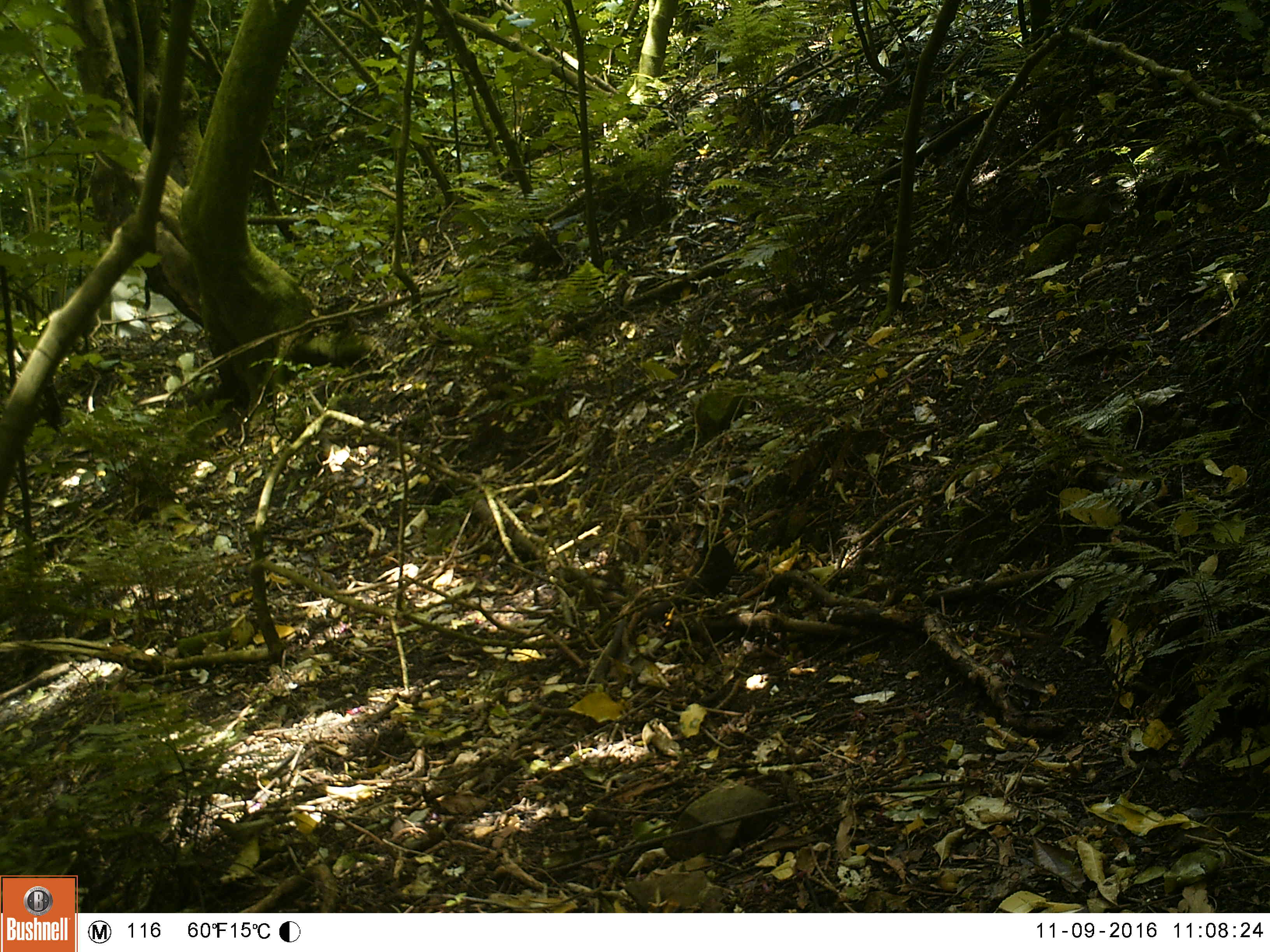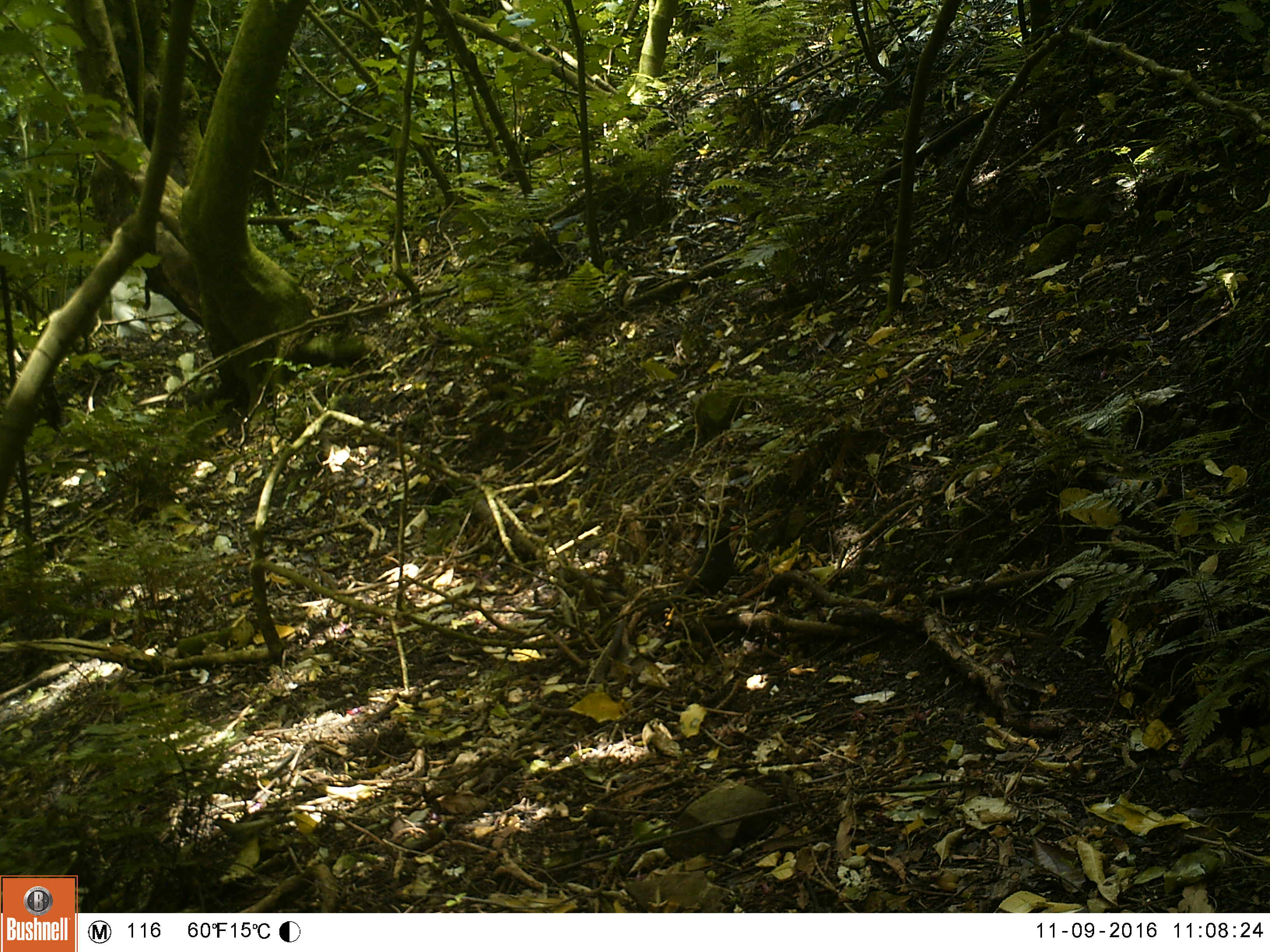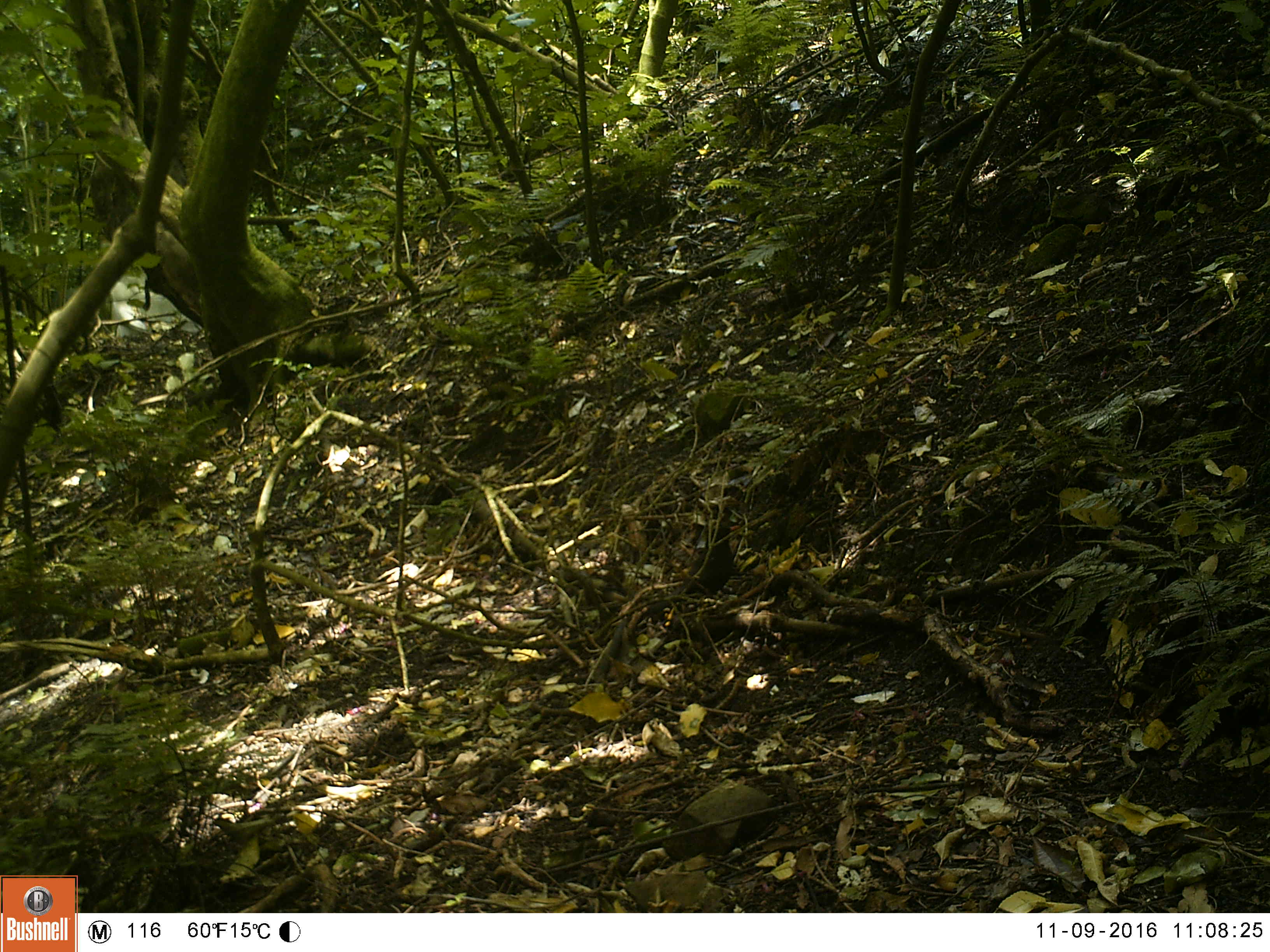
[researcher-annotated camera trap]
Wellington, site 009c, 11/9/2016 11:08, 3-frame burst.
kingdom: Animalia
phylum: Chordata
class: Aves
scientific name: Aves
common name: bird